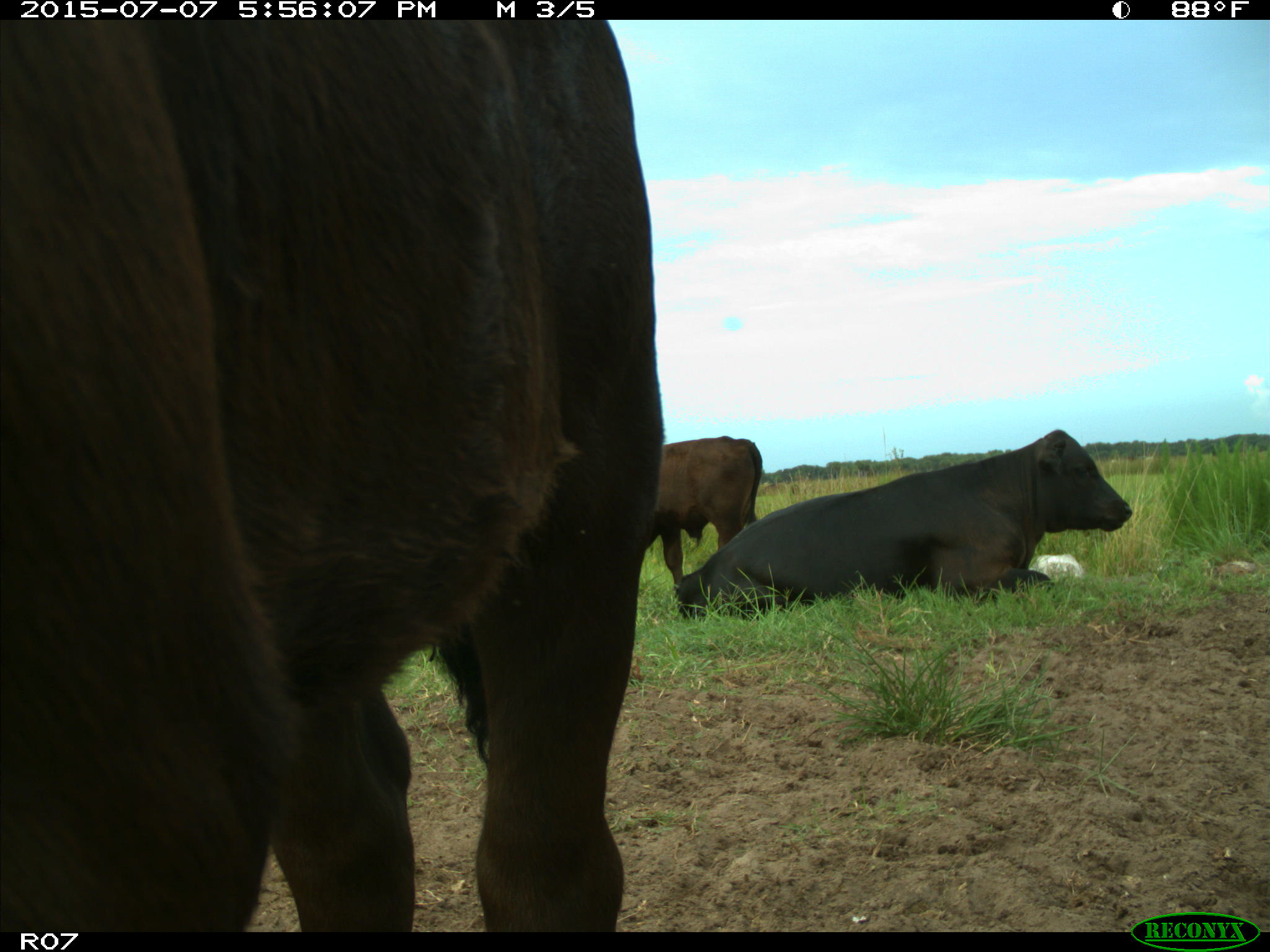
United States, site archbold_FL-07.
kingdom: Animalia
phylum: Chordata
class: Mammalia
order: Artiodactyla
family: Bovidae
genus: Bos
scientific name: Bos taurus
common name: domestic cow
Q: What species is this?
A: Bos taurus (domestic cow).